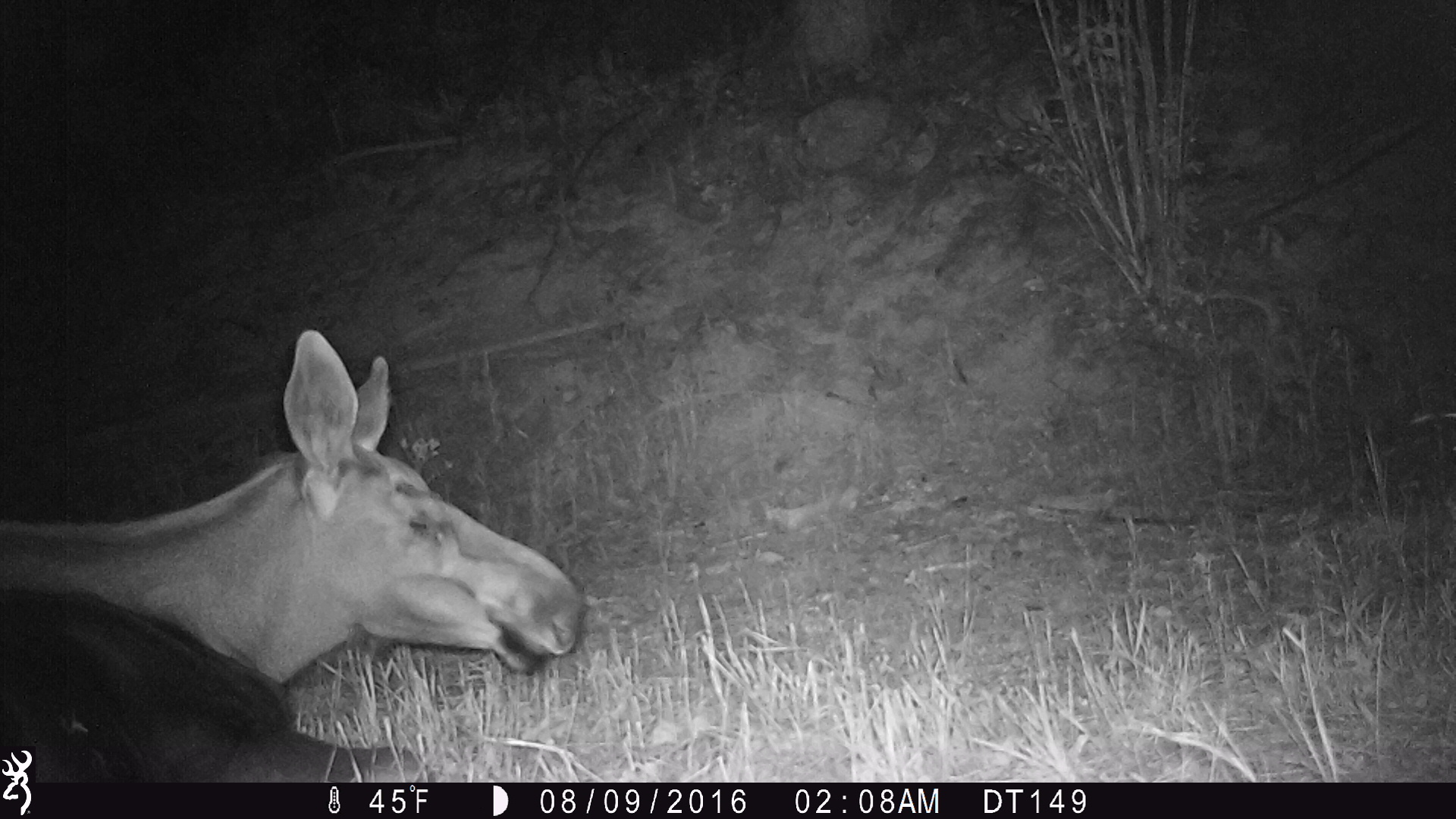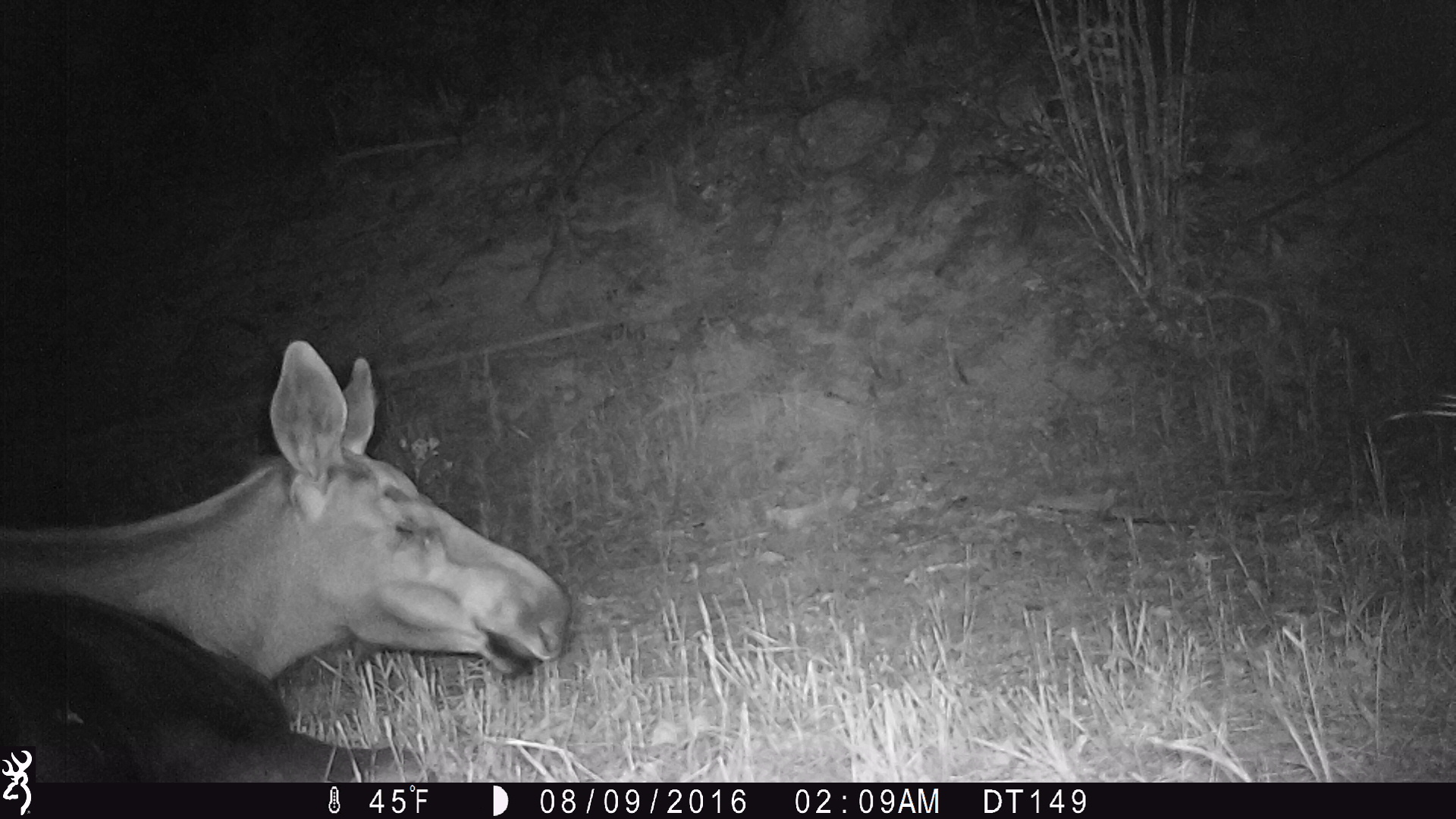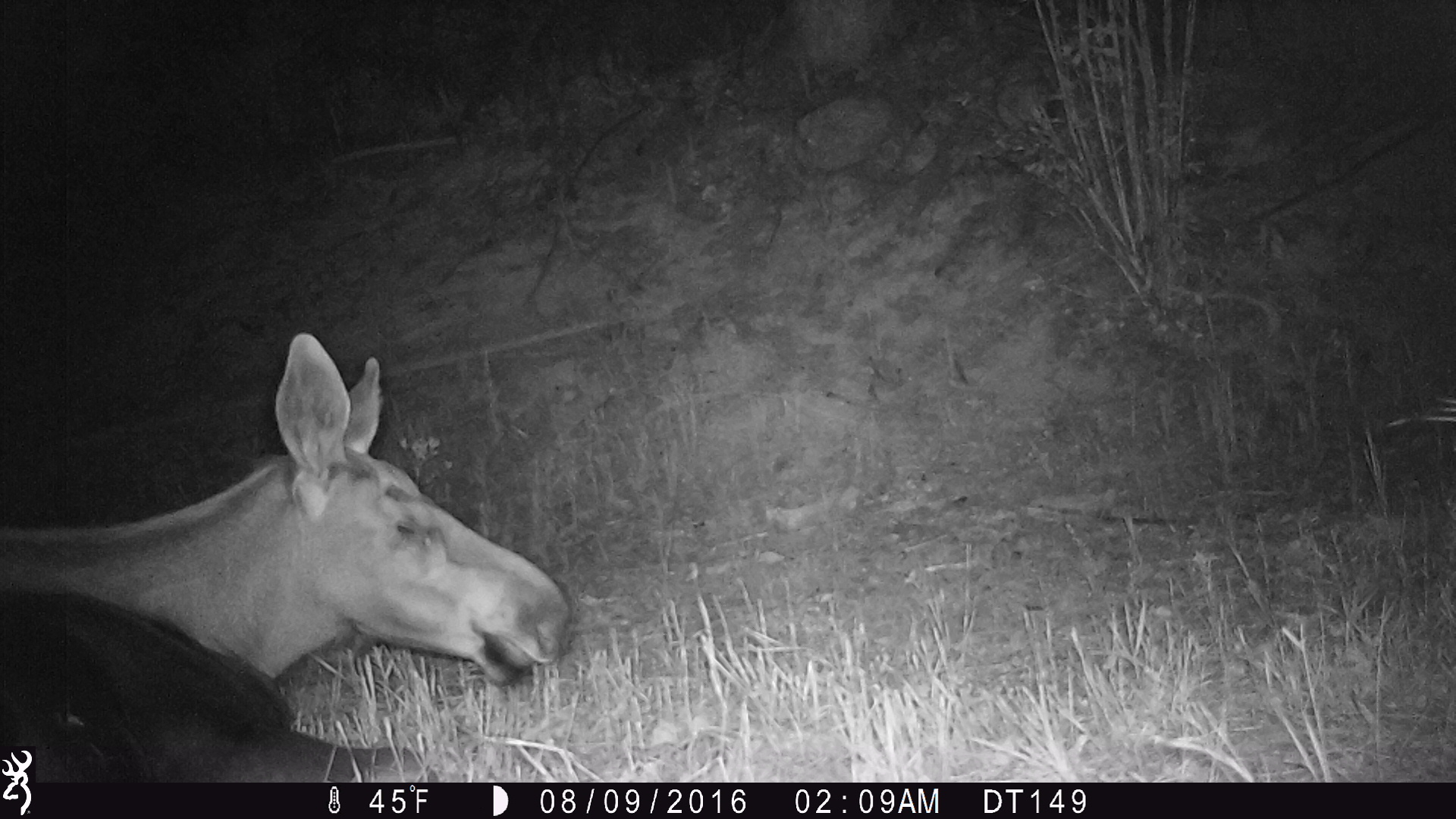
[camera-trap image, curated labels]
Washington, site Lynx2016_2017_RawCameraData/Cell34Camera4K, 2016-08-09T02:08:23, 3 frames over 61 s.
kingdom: Animalia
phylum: Chordata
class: Mammalia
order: Artiodactyla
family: Cervidae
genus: Alces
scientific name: Alces alces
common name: moose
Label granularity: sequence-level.